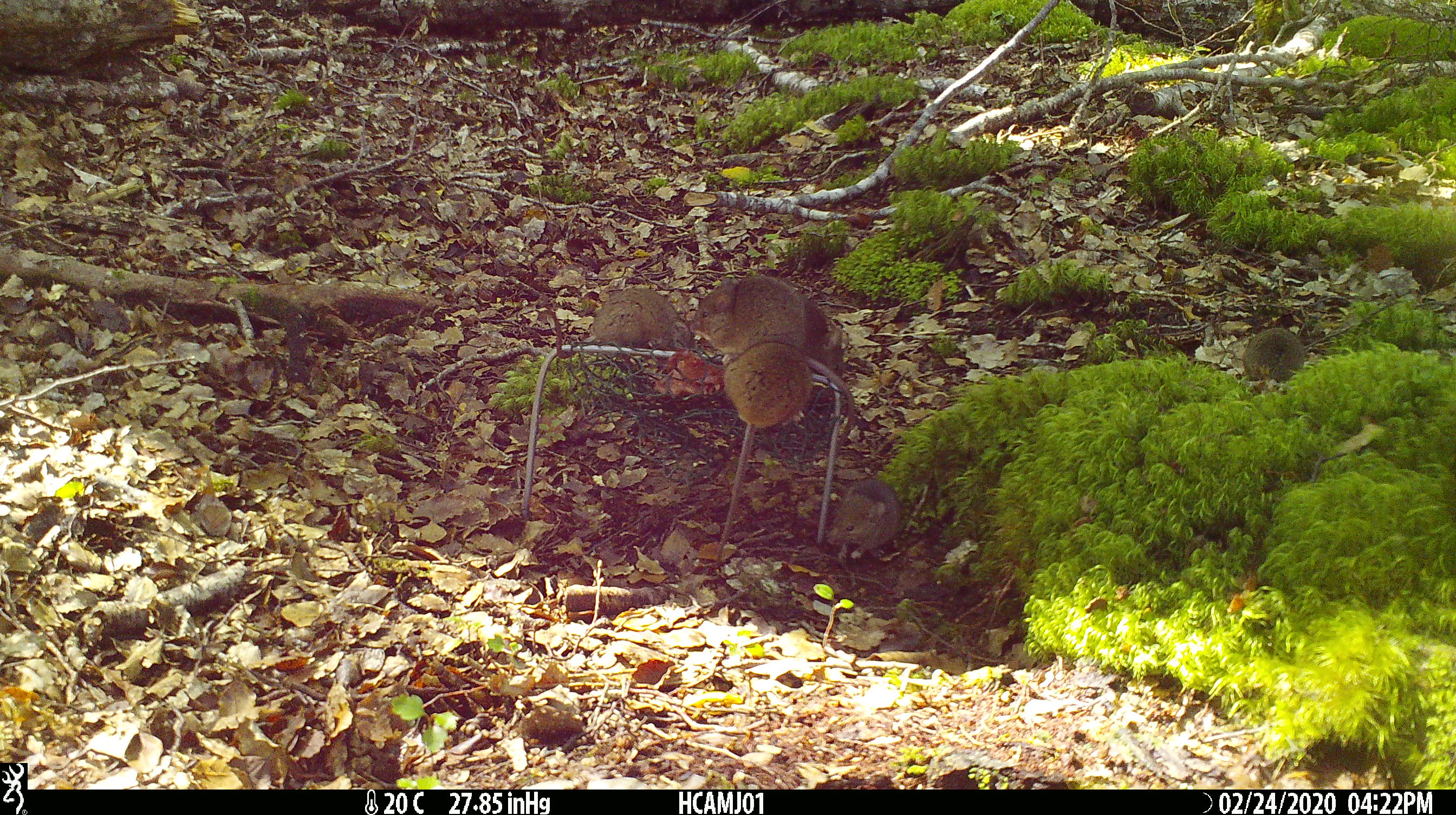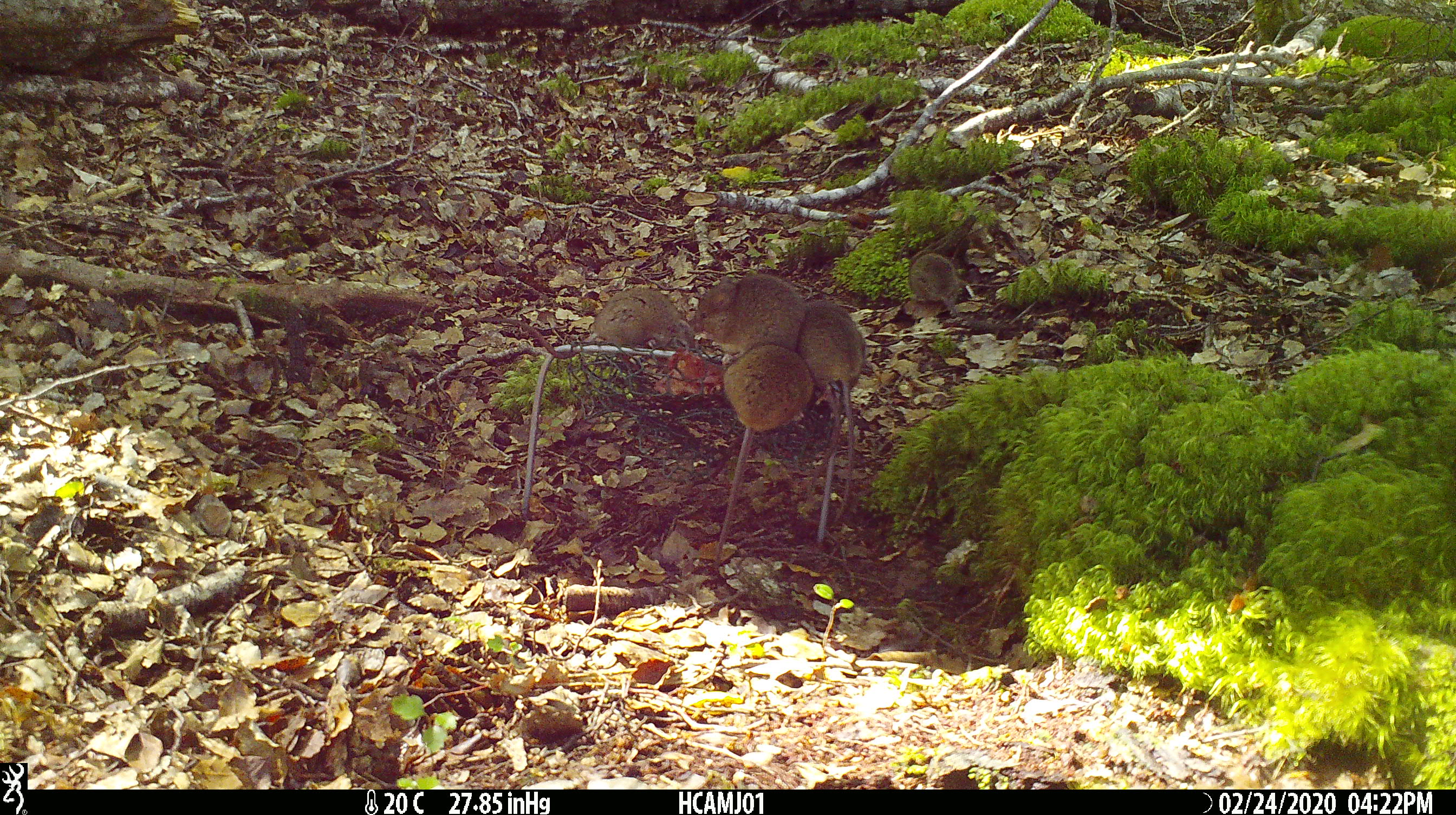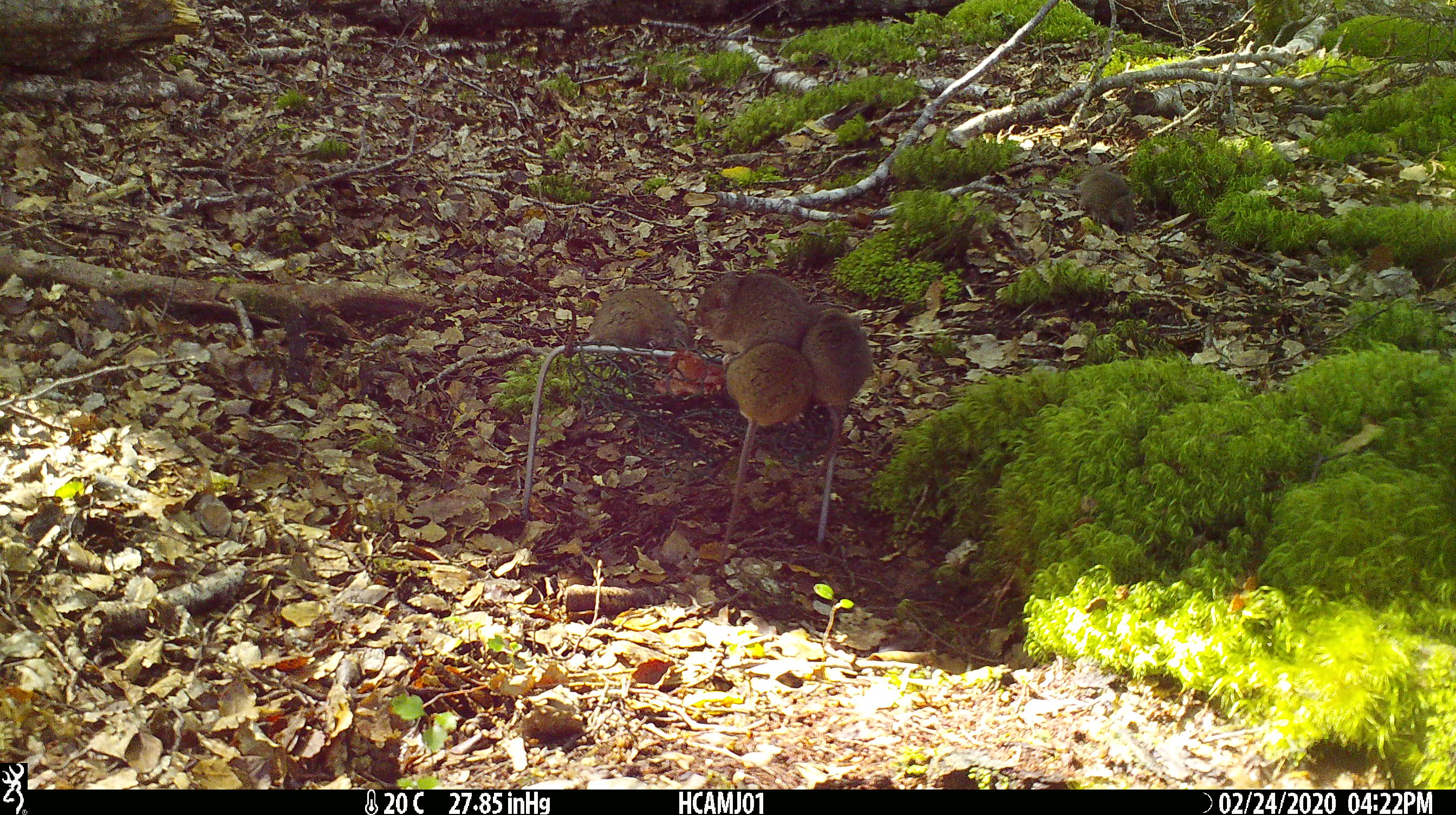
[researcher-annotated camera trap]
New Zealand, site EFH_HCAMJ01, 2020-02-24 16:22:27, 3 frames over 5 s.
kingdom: Animalia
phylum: Chordata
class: Mammalia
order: Rodentia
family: Muridae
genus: Mus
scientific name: Mus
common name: mouse